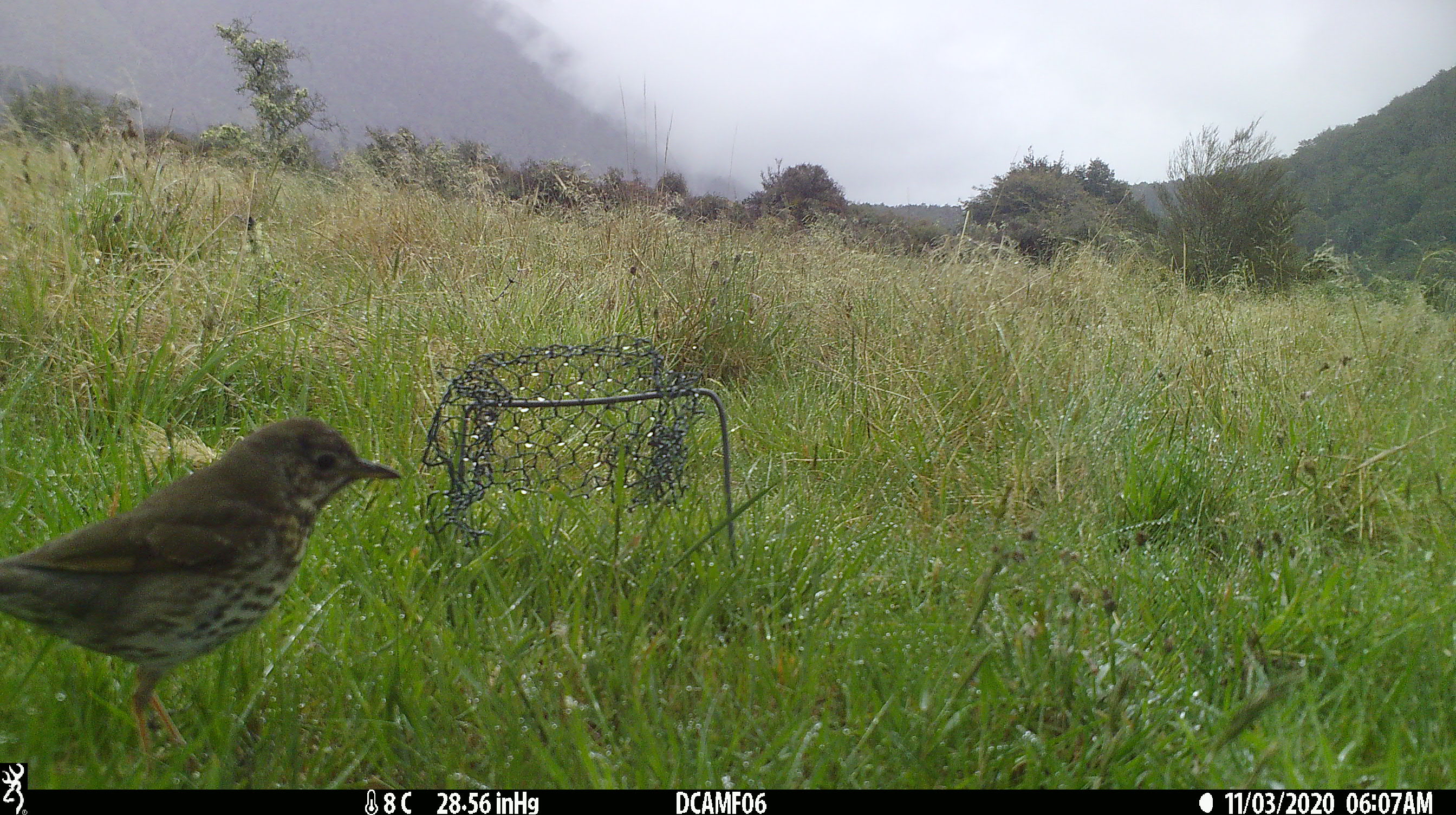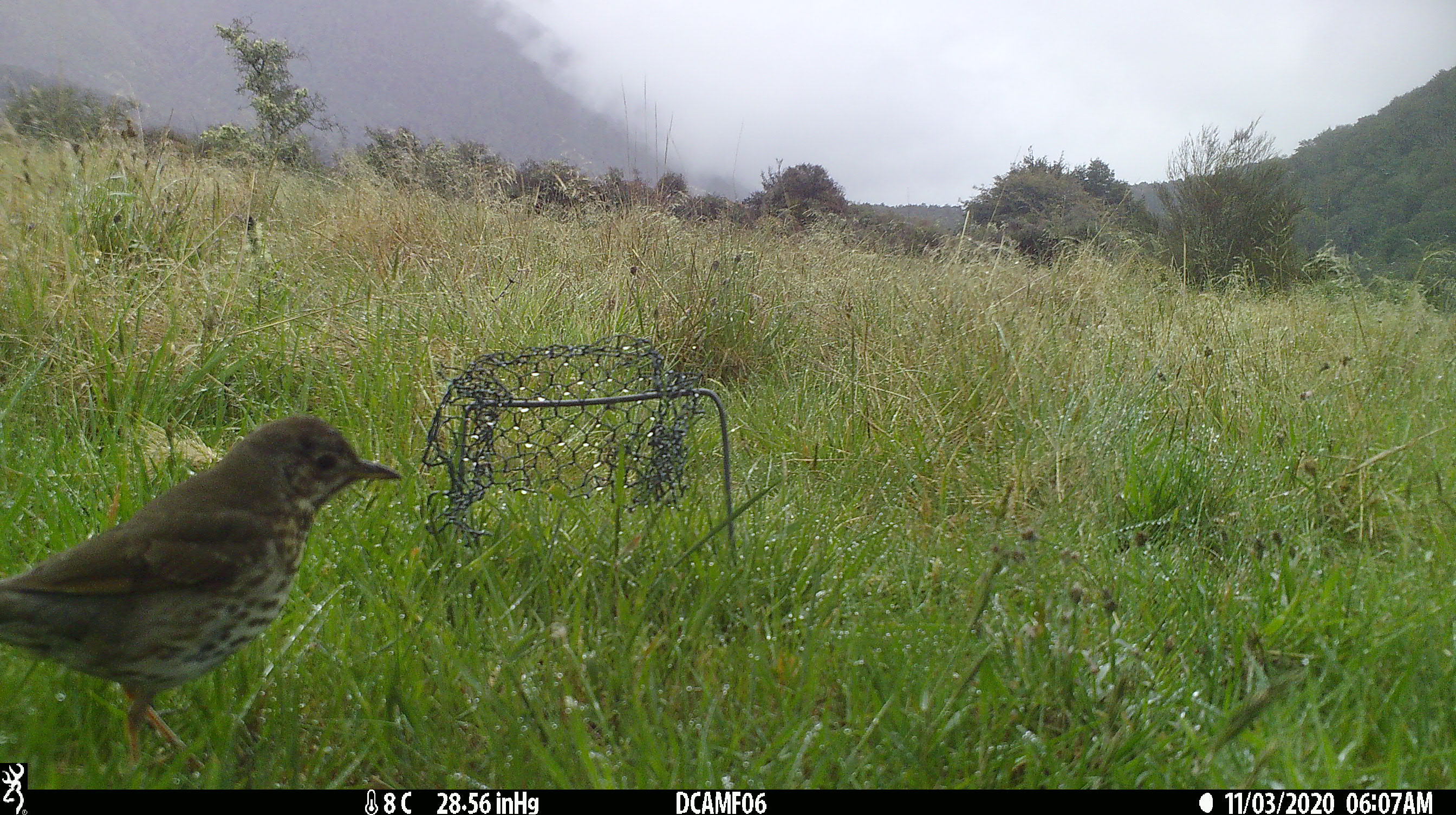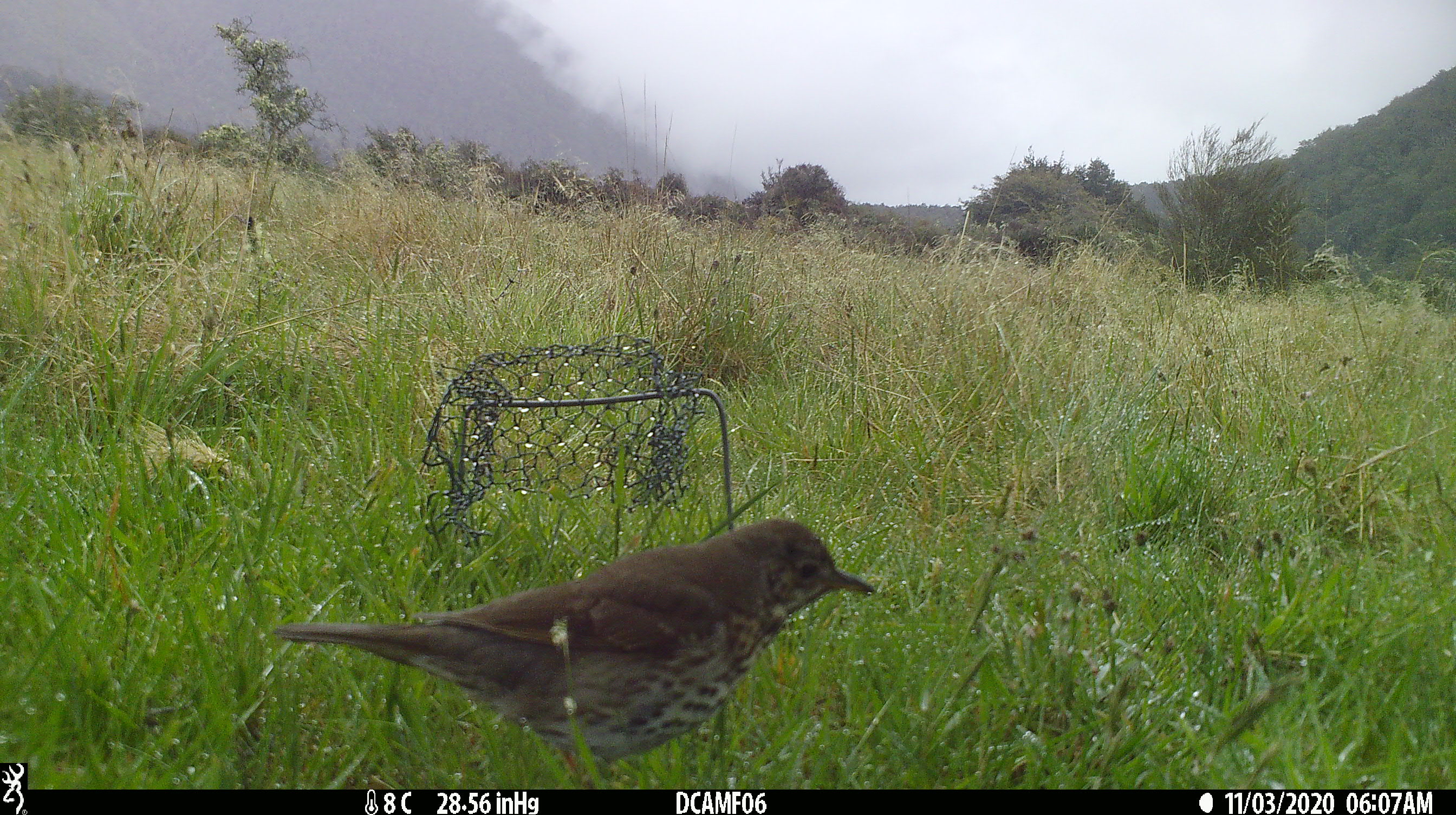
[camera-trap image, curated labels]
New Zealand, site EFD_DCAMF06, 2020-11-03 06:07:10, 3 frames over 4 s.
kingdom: Animalia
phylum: Chordata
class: Aves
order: Passeriformes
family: Turdidae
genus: Turdus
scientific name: Turdus philomelos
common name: song thrush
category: thrush